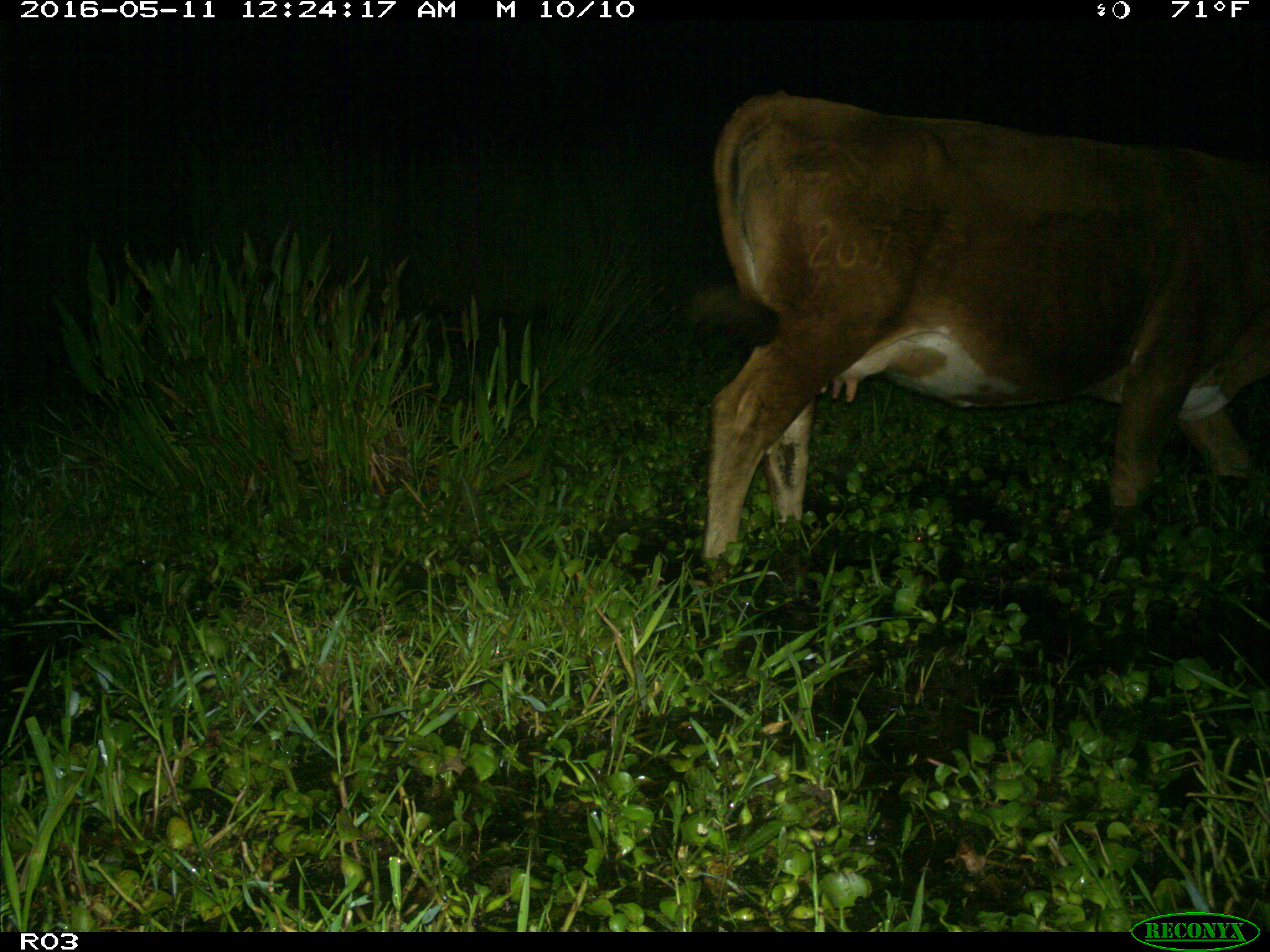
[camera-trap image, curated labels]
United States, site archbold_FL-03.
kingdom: Animalia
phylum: Chordata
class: Mammalia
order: Artiodactyla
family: Bovidae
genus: Bos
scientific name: Bos taurus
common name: domestic cow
Bos taurus (domestic cow).